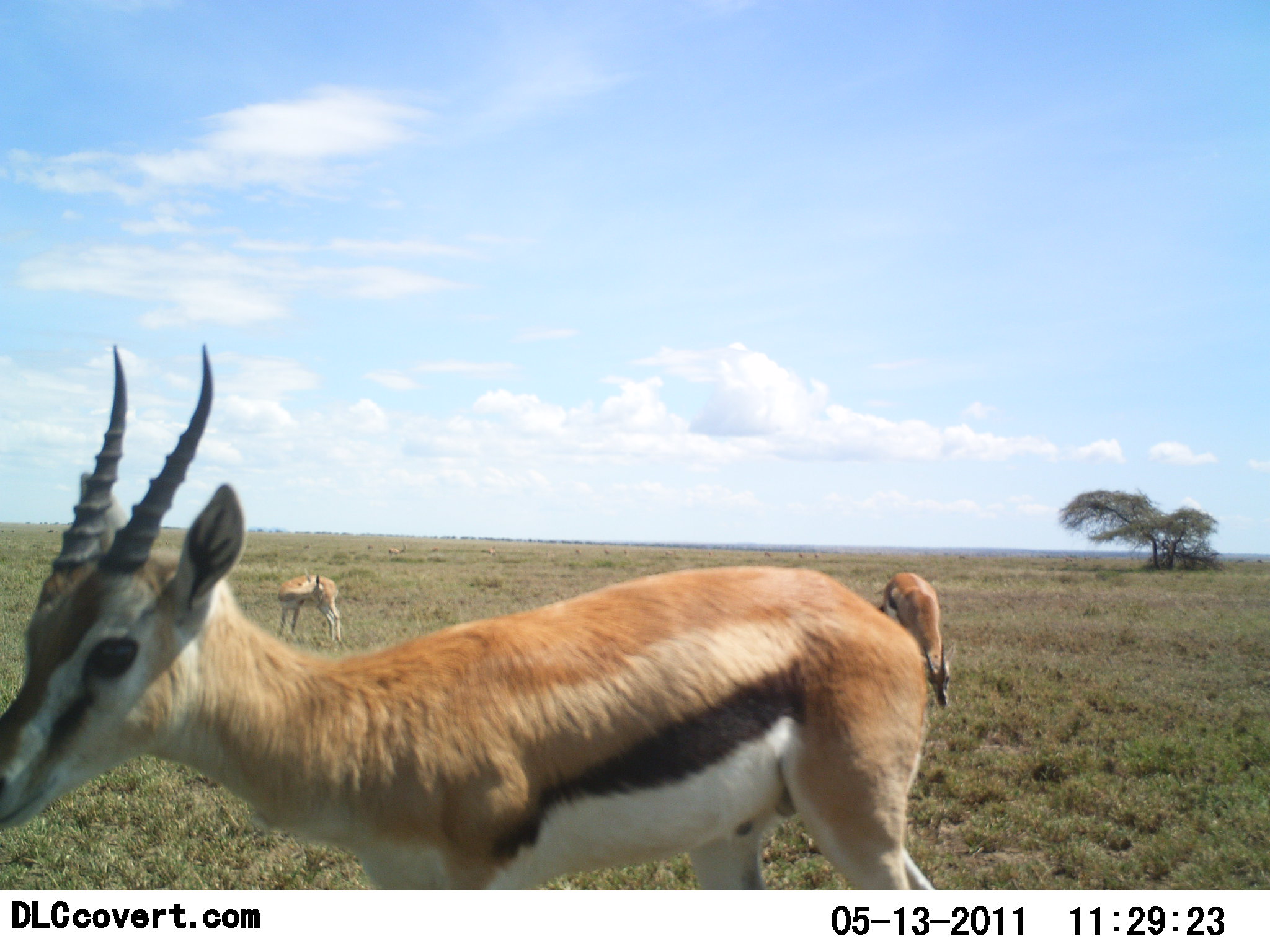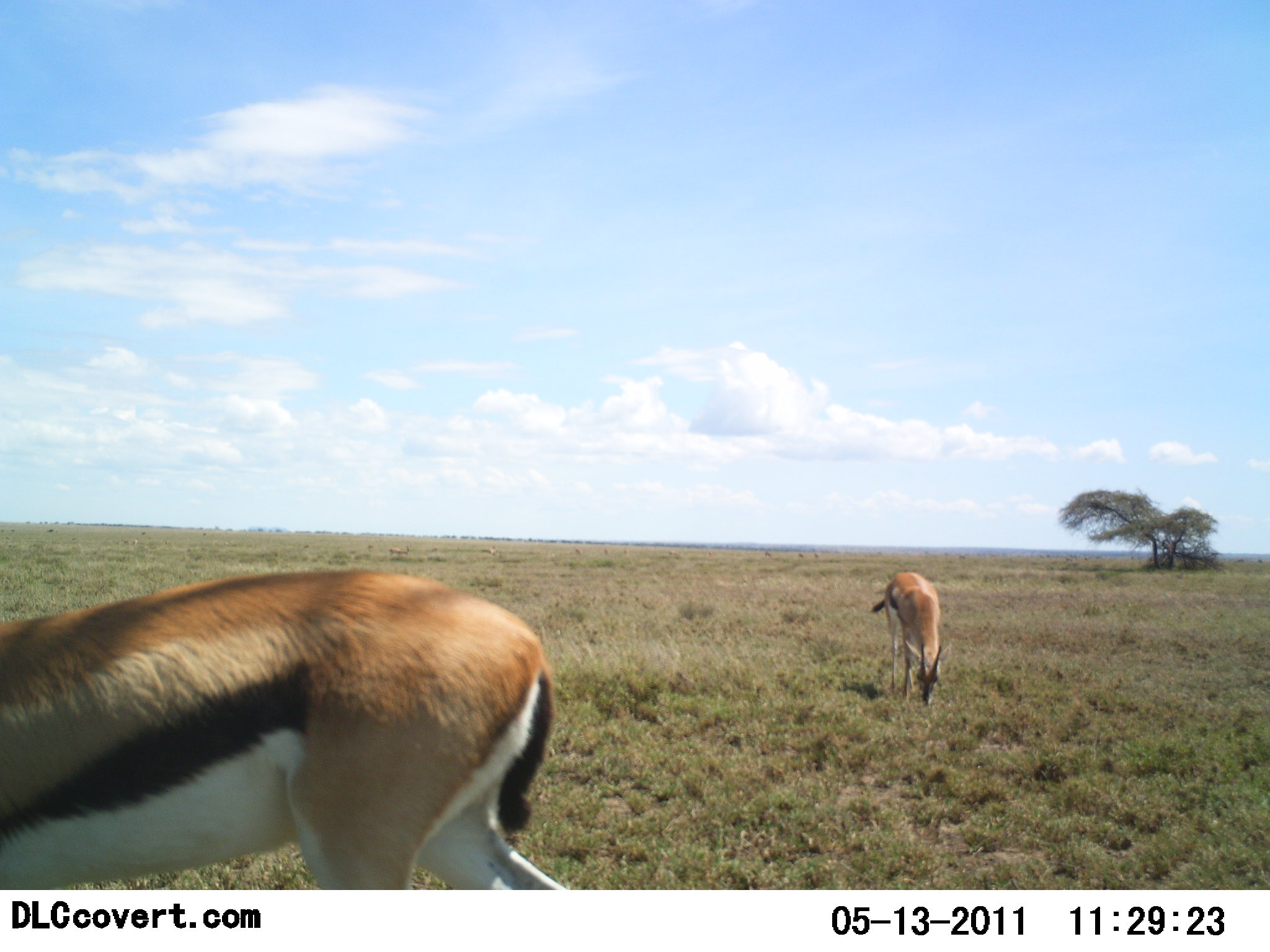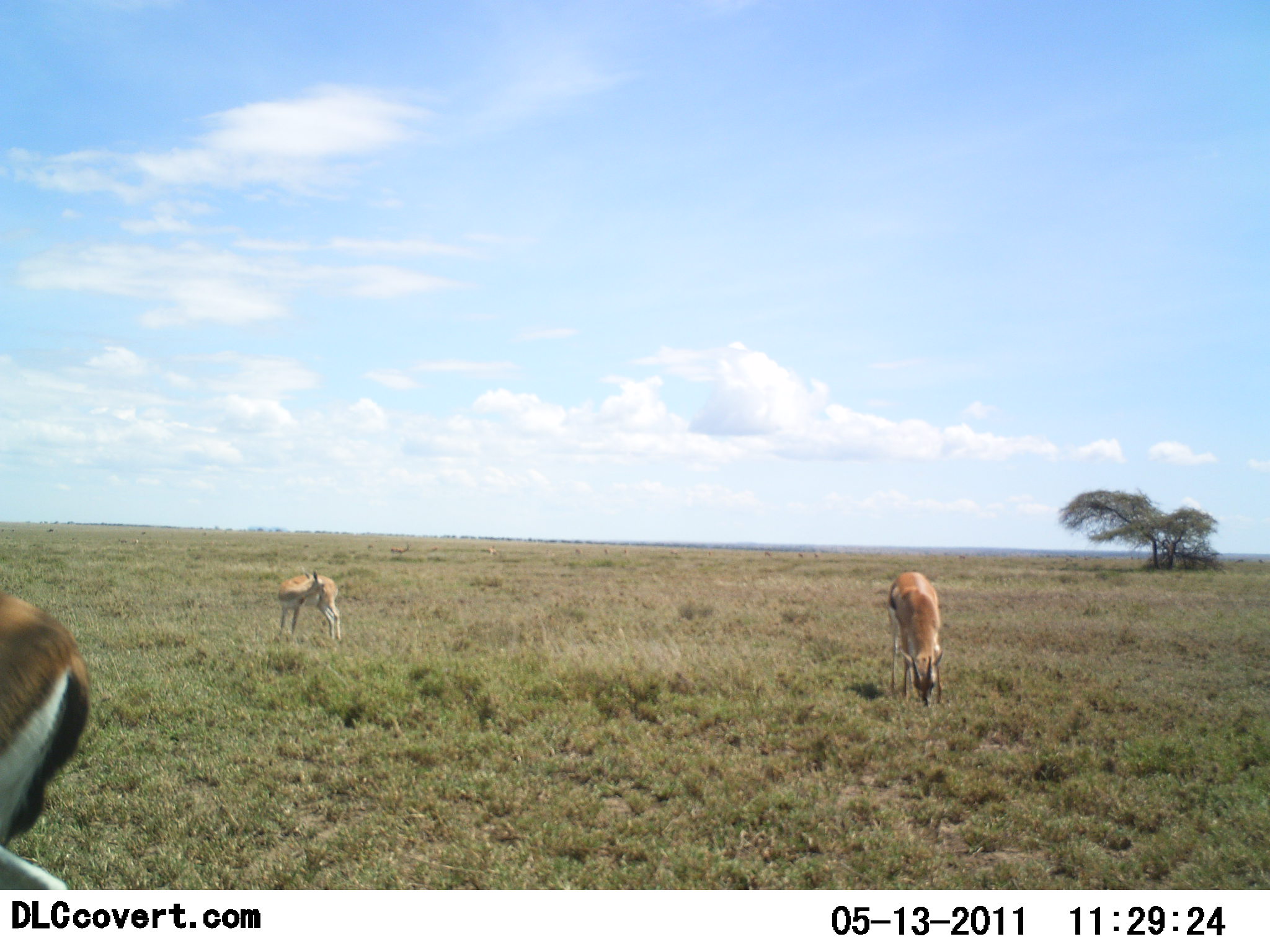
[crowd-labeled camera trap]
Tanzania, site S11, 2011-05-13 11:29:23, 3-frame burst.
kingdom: Animalia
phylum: Chordata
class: Mammalia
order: Artiodactyla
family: Bovidae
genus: Eudorcas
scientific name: Eudorcas thomsonii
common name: thomson's gazelle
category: gazellethomsons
Gazellethomsons (thomson's gazelle) (Eudorcas thomsonii), count 3. Behavior (volunteer vote fractions): standing 50%, resting 0%, moving 50%, interacting 0%. Young present (vote fraction): 0%. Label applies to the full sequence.